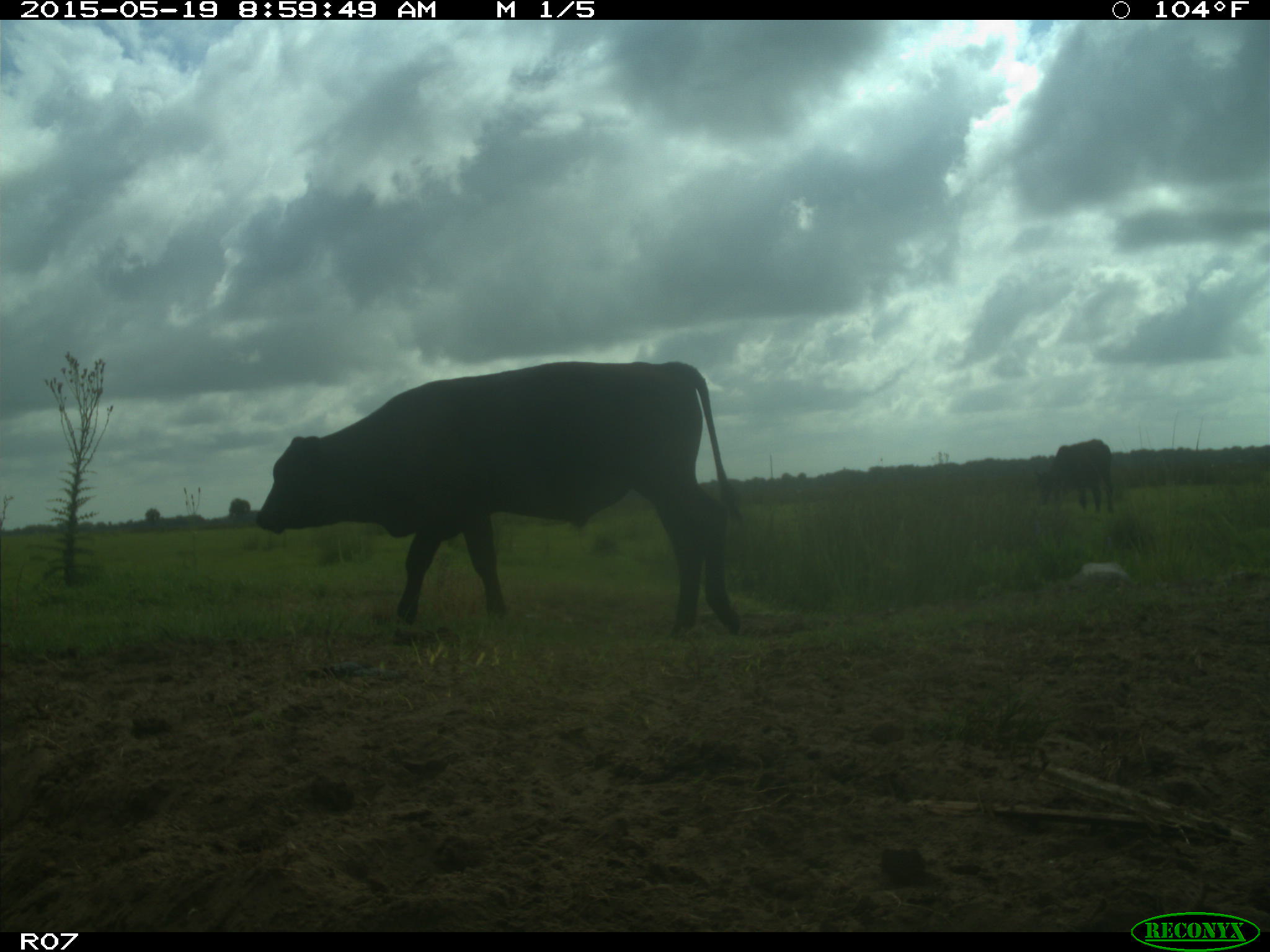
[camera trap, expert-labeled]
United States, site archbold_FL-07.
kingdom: Animalia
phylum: Chordata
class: Mammalia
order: Artiodactyla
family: Bovidae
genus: Bos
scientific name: Bos taurus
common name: domestic cow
Bos taurus (domestic cow).